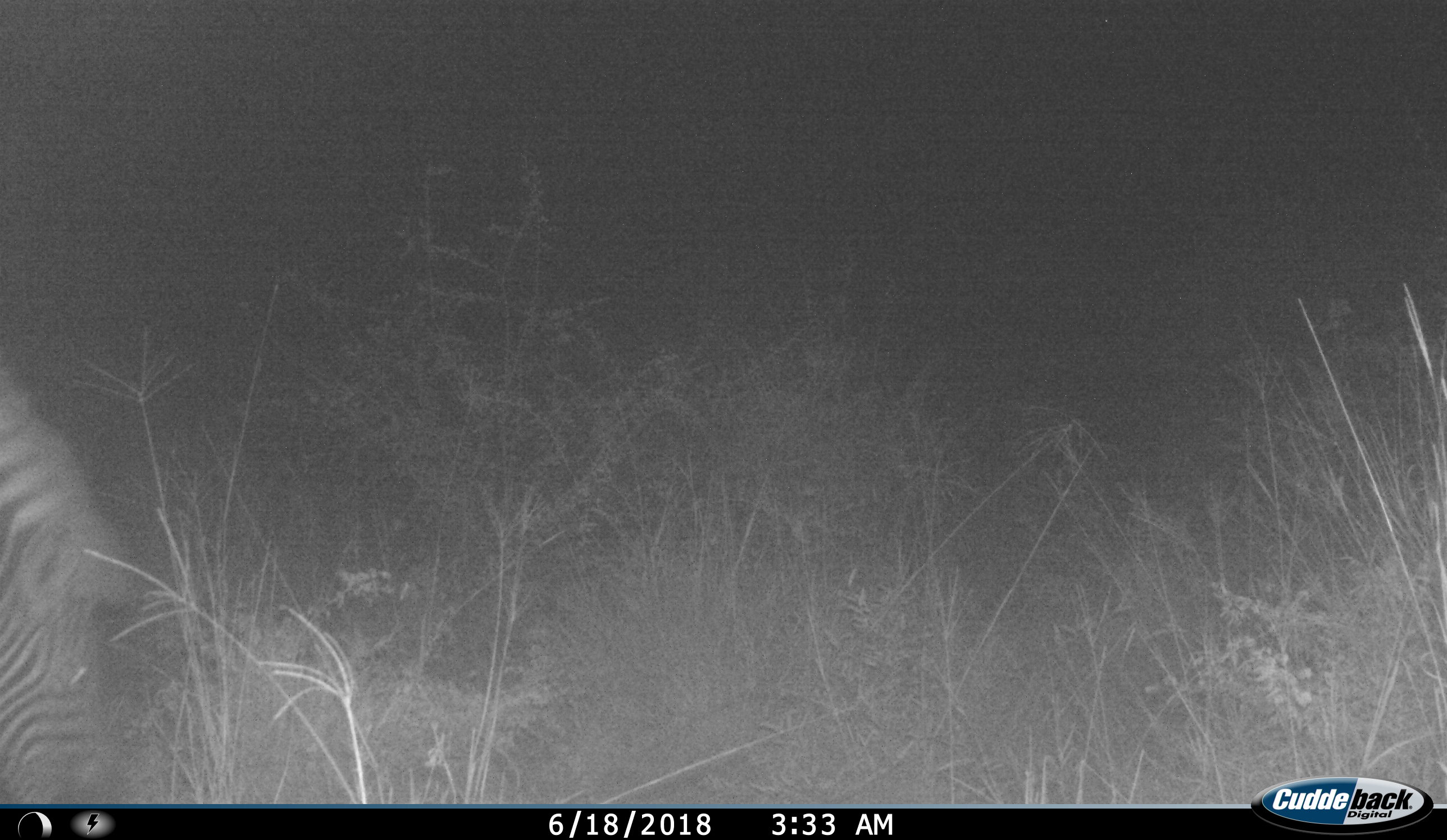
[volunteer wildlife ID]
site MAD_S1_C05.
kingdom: Animalia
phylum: Chordata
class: Mammalia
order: Perissodactyla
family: Equidae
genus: Equus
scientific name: Equus quagga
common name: plains zebra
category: zebraplains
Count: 1.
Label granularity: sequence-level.